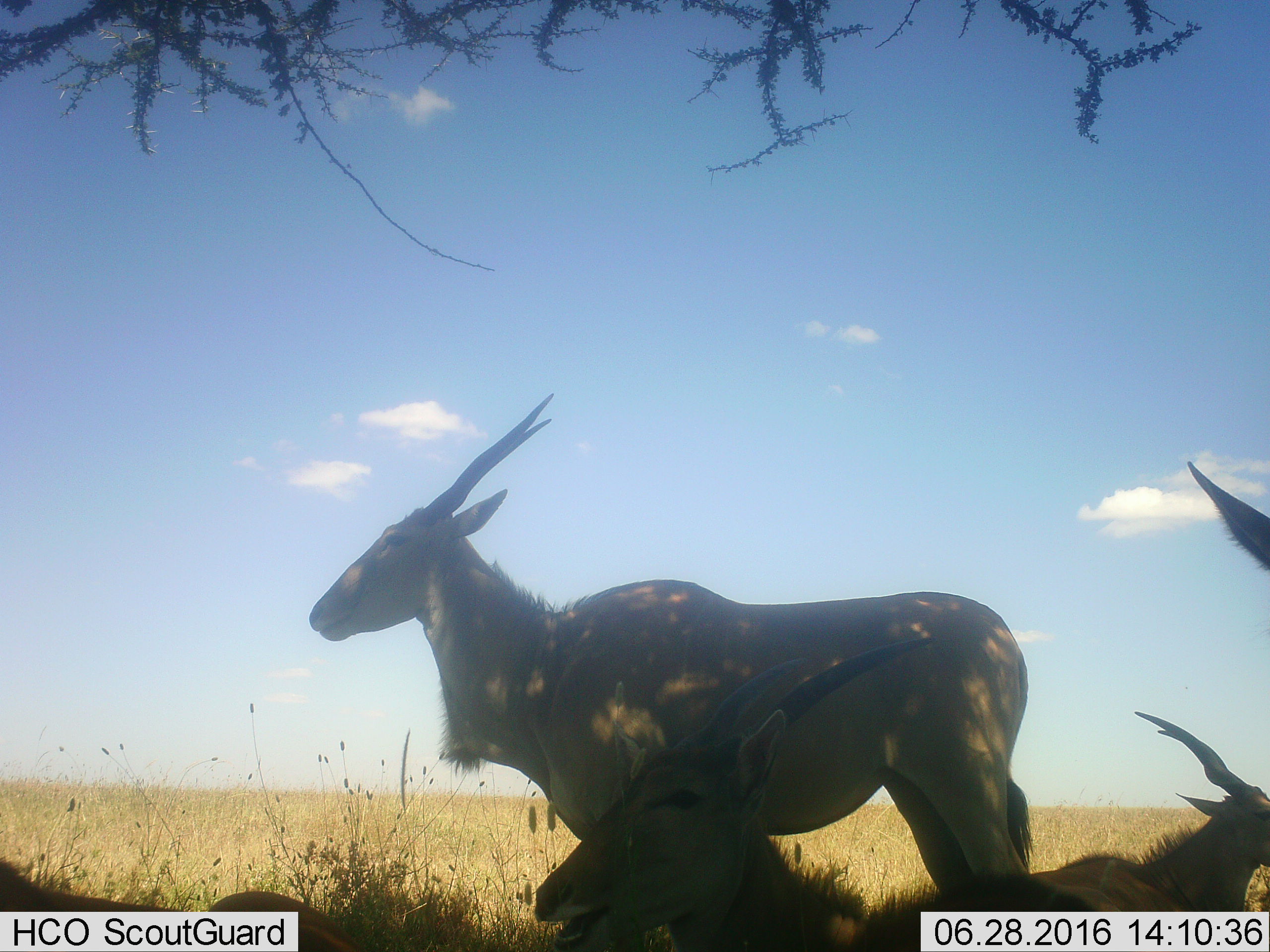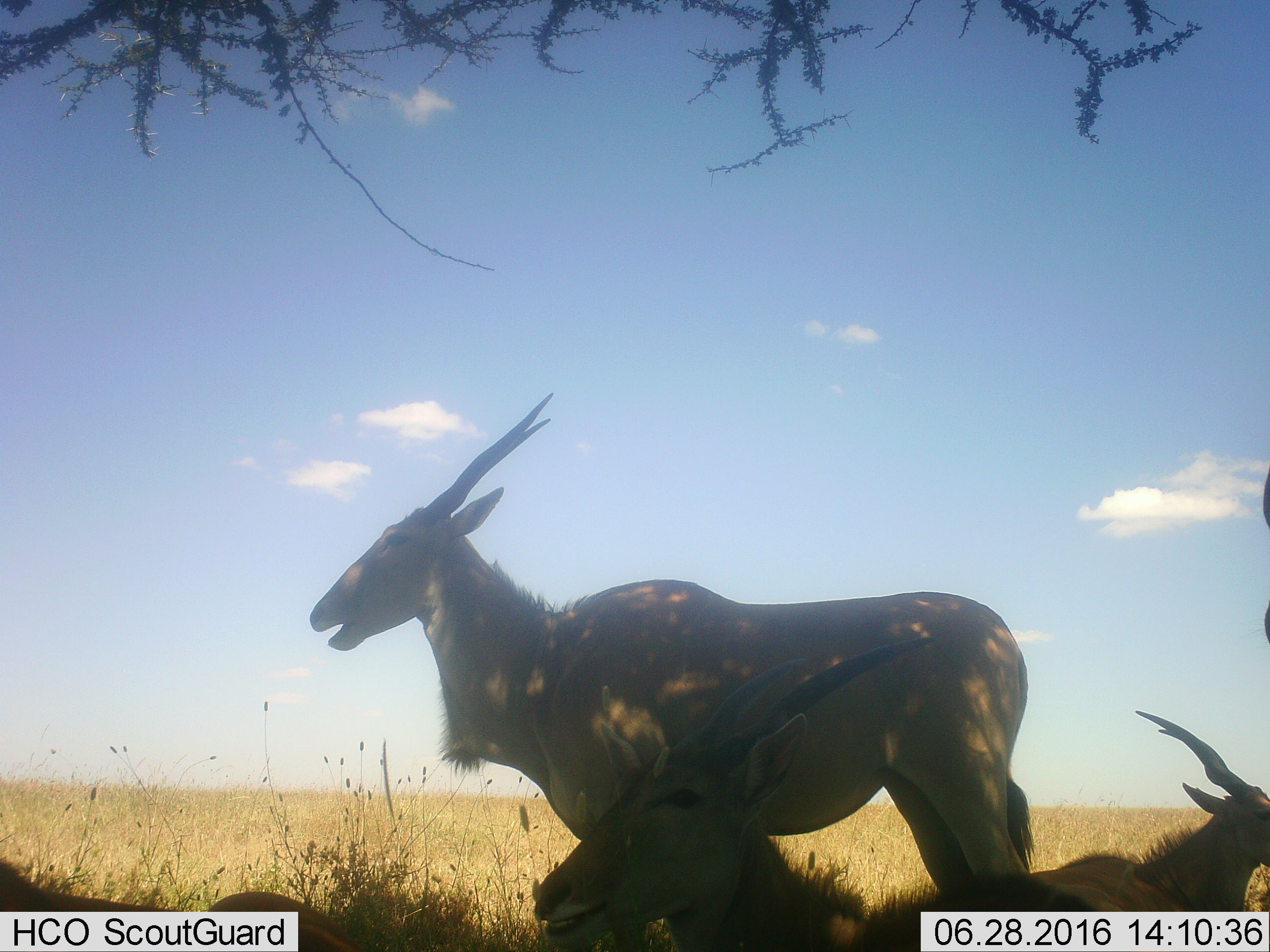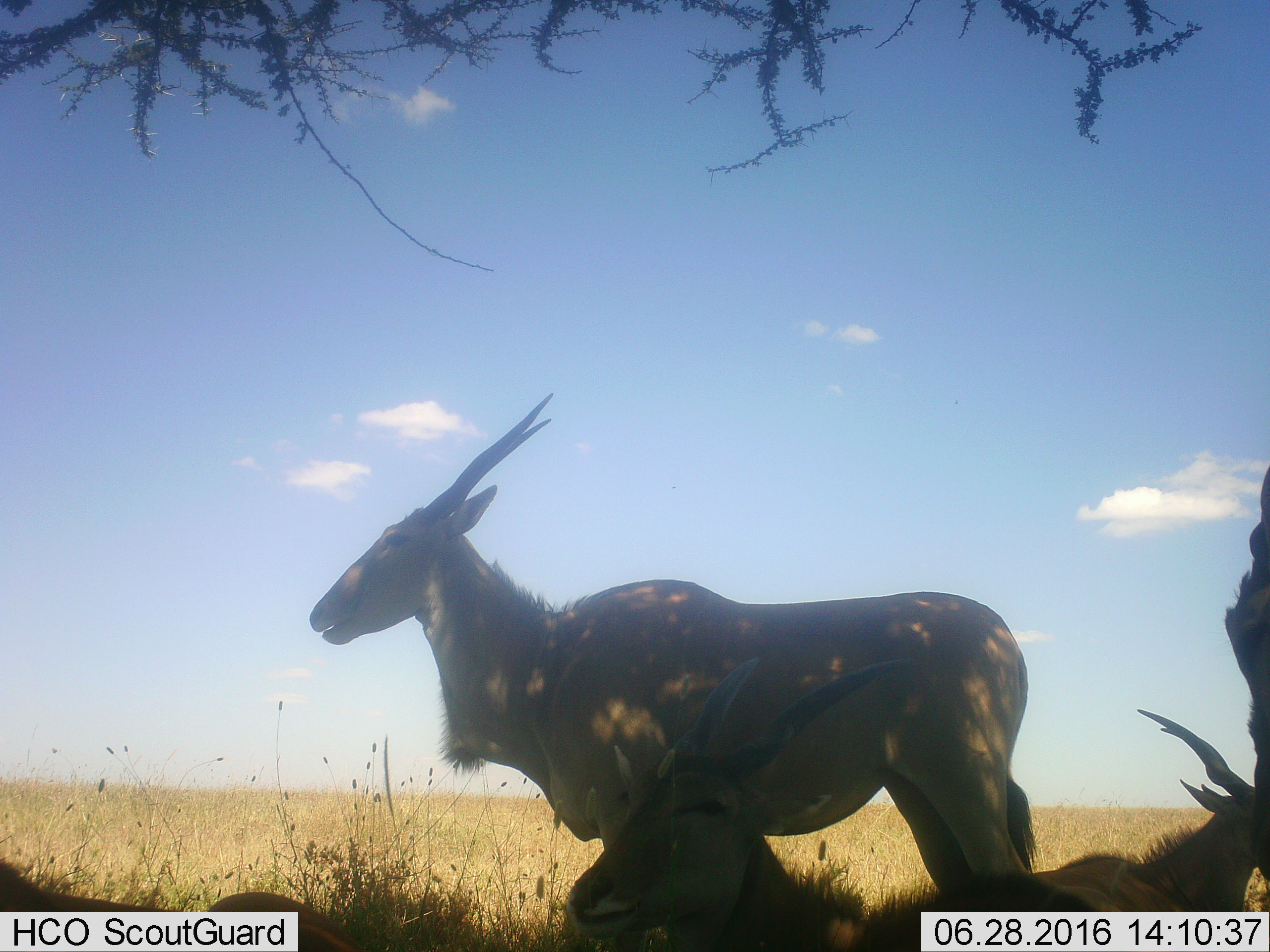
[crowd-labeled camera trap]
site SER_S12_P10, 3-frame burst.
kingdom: Animalia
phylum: Chordata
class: Mammalia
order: Artiodactyla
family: Bovidae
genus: Tragelaphus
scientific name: Tragelaphus oryx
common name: eland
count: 4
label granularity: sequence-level